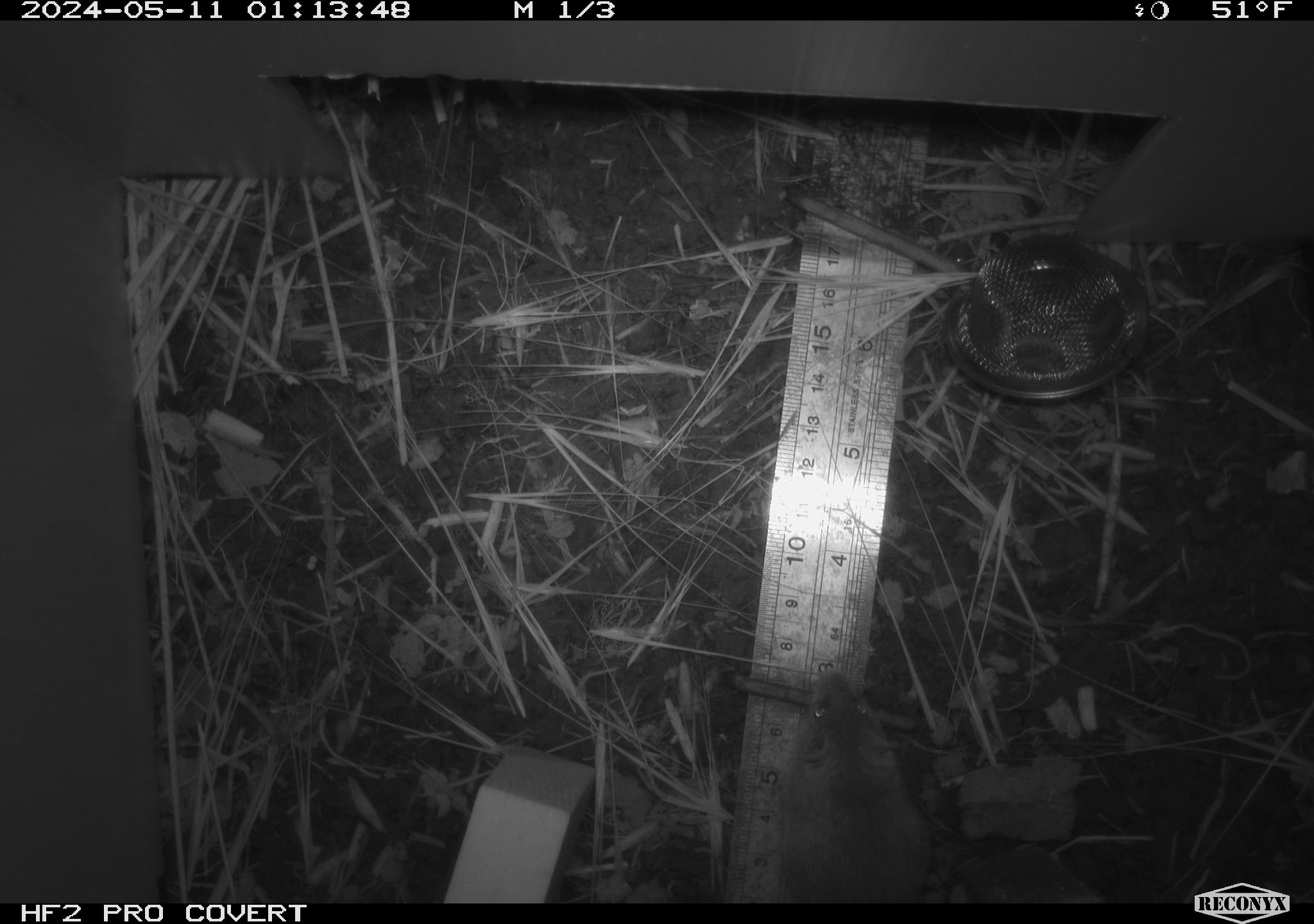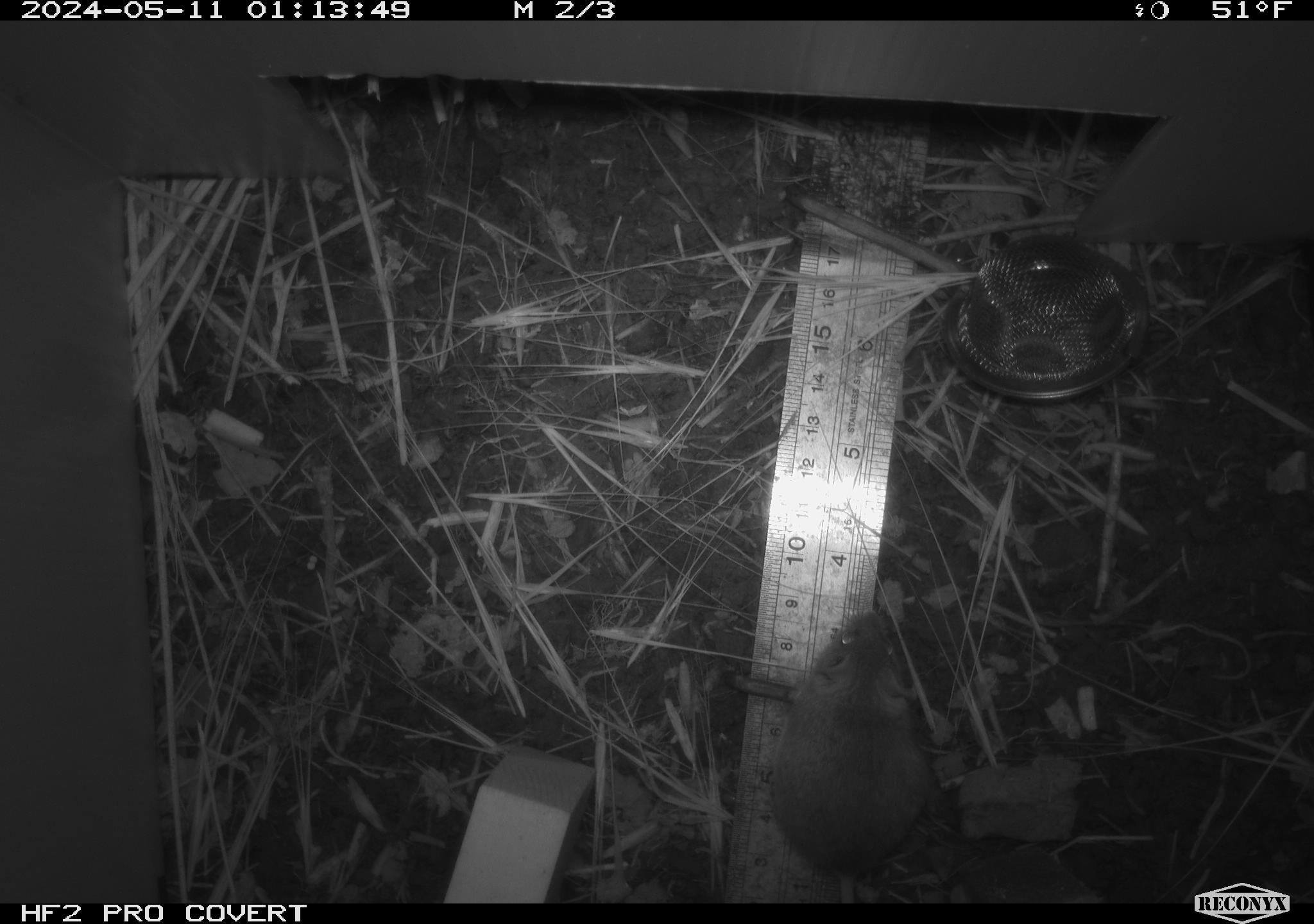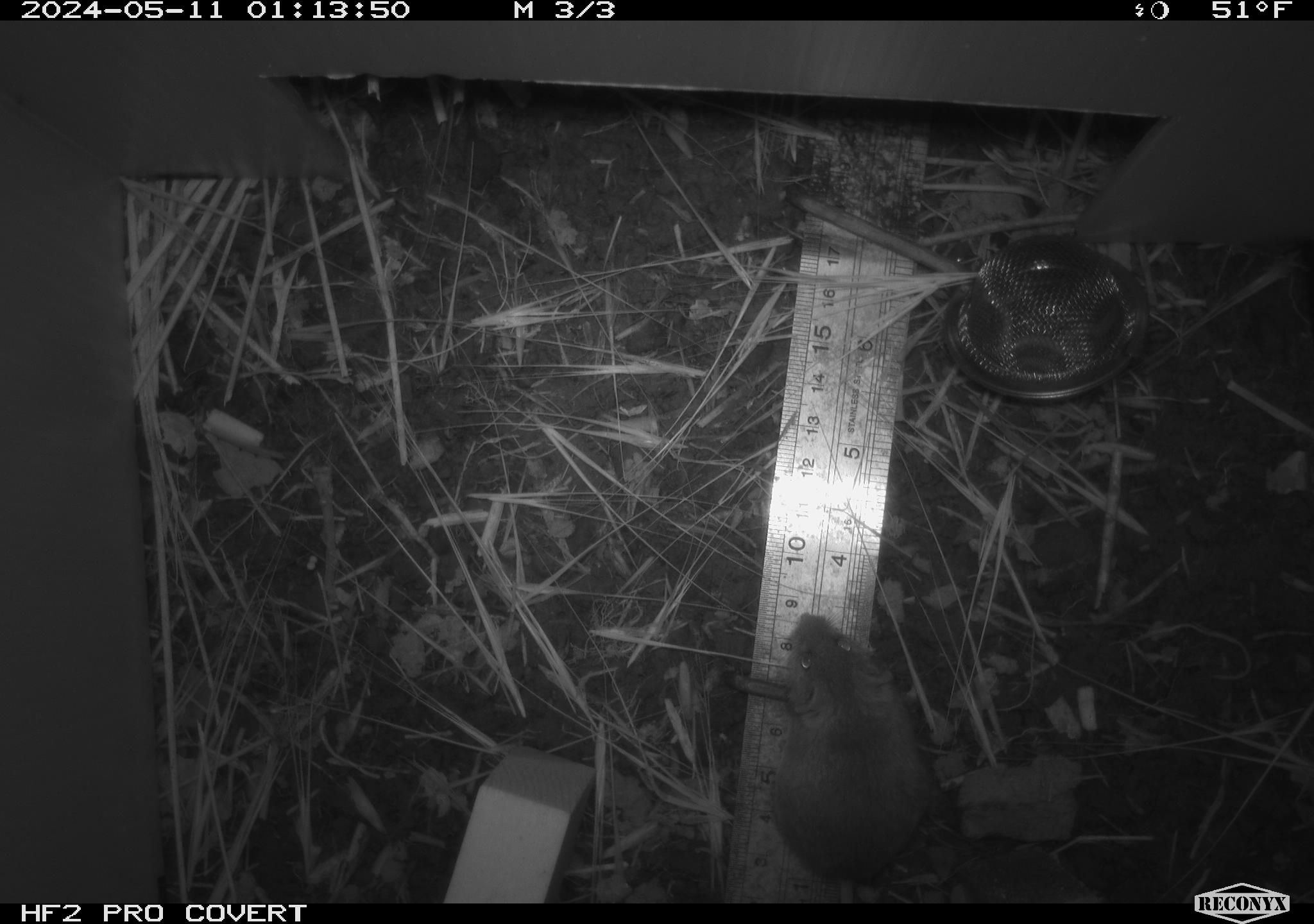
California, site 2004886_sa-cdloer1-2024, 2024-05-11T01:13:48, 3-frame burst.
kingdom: Animalia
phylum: Chordata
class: Mammalia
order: Rodentia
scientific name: Rodentia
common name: mouse species